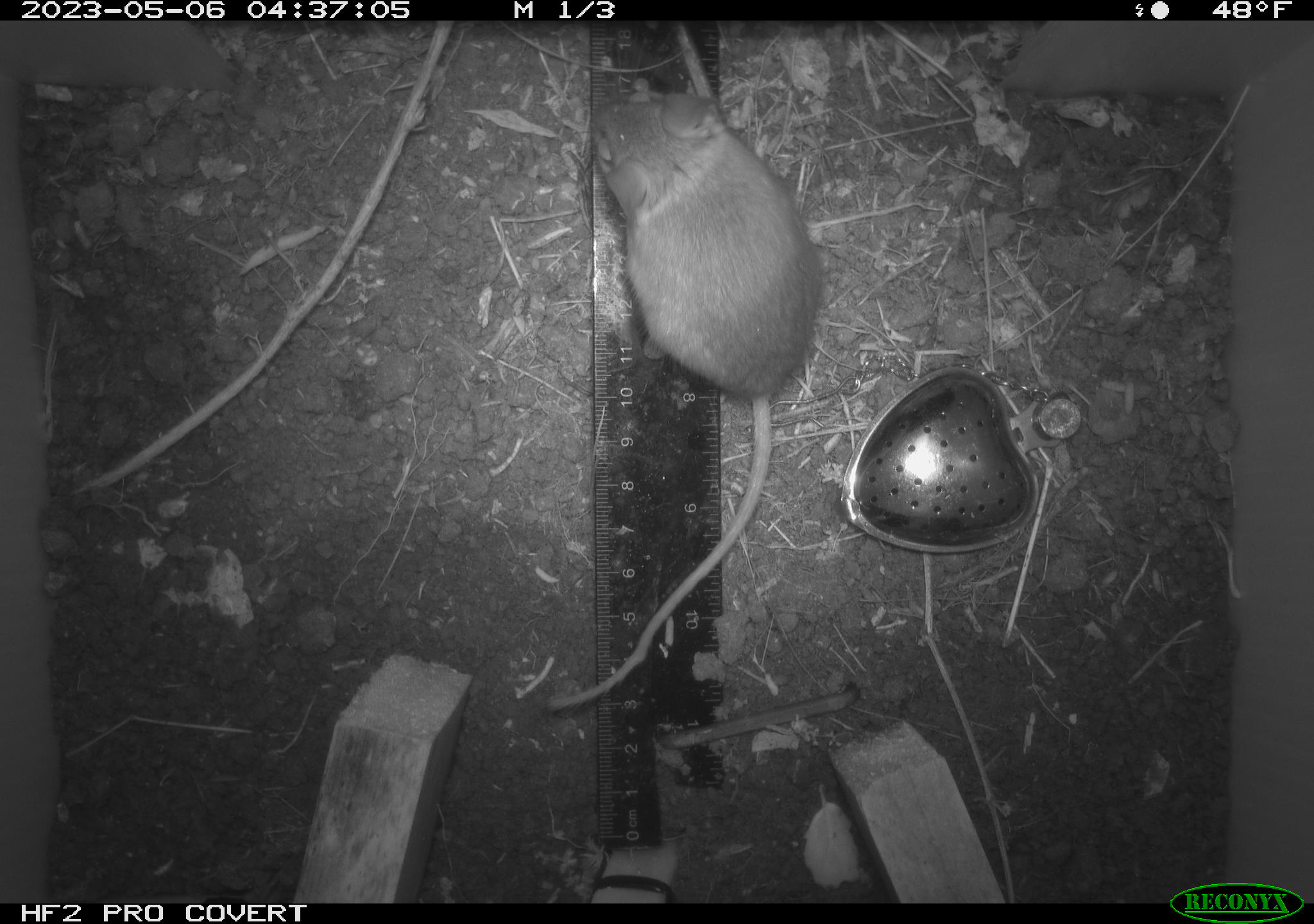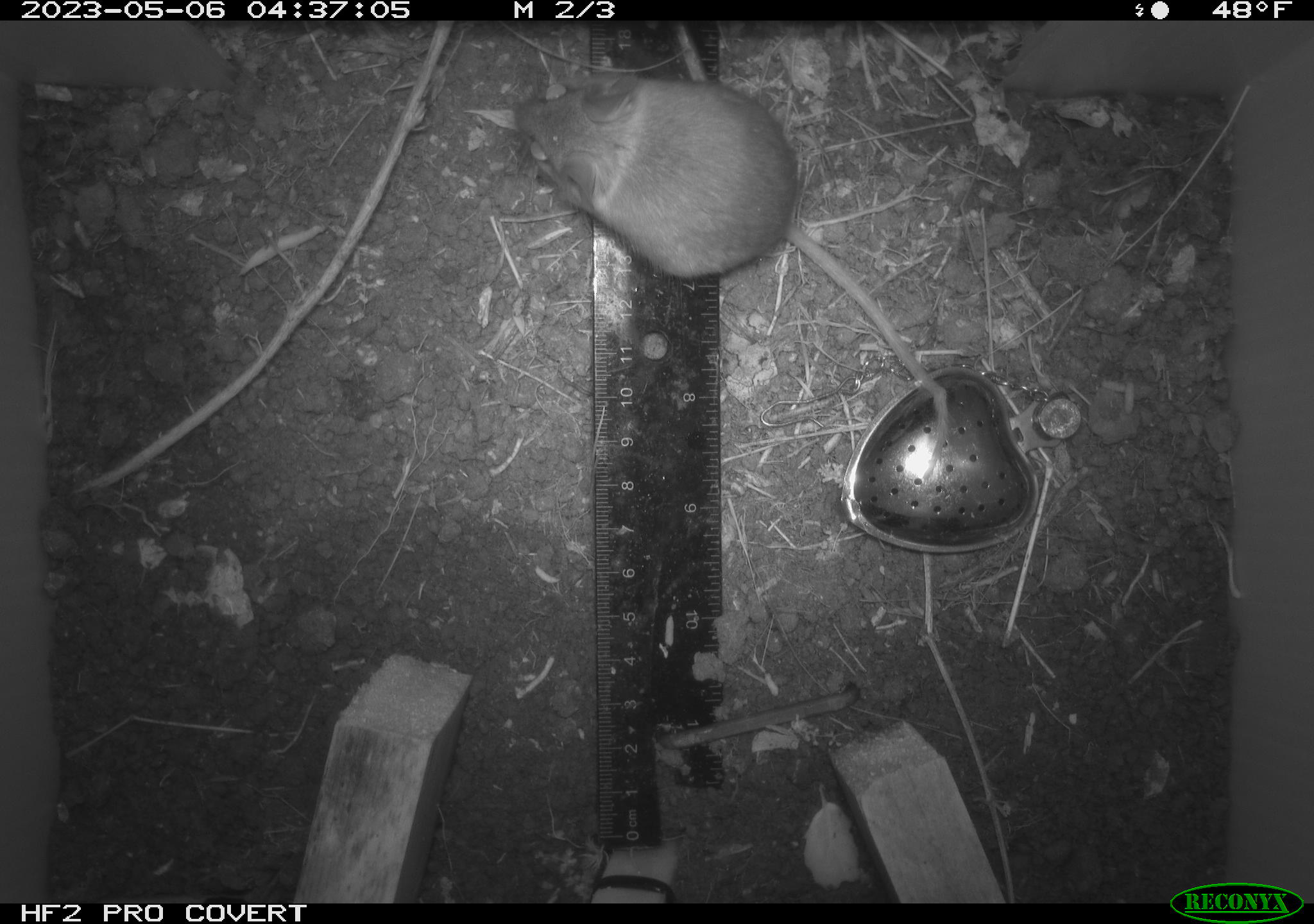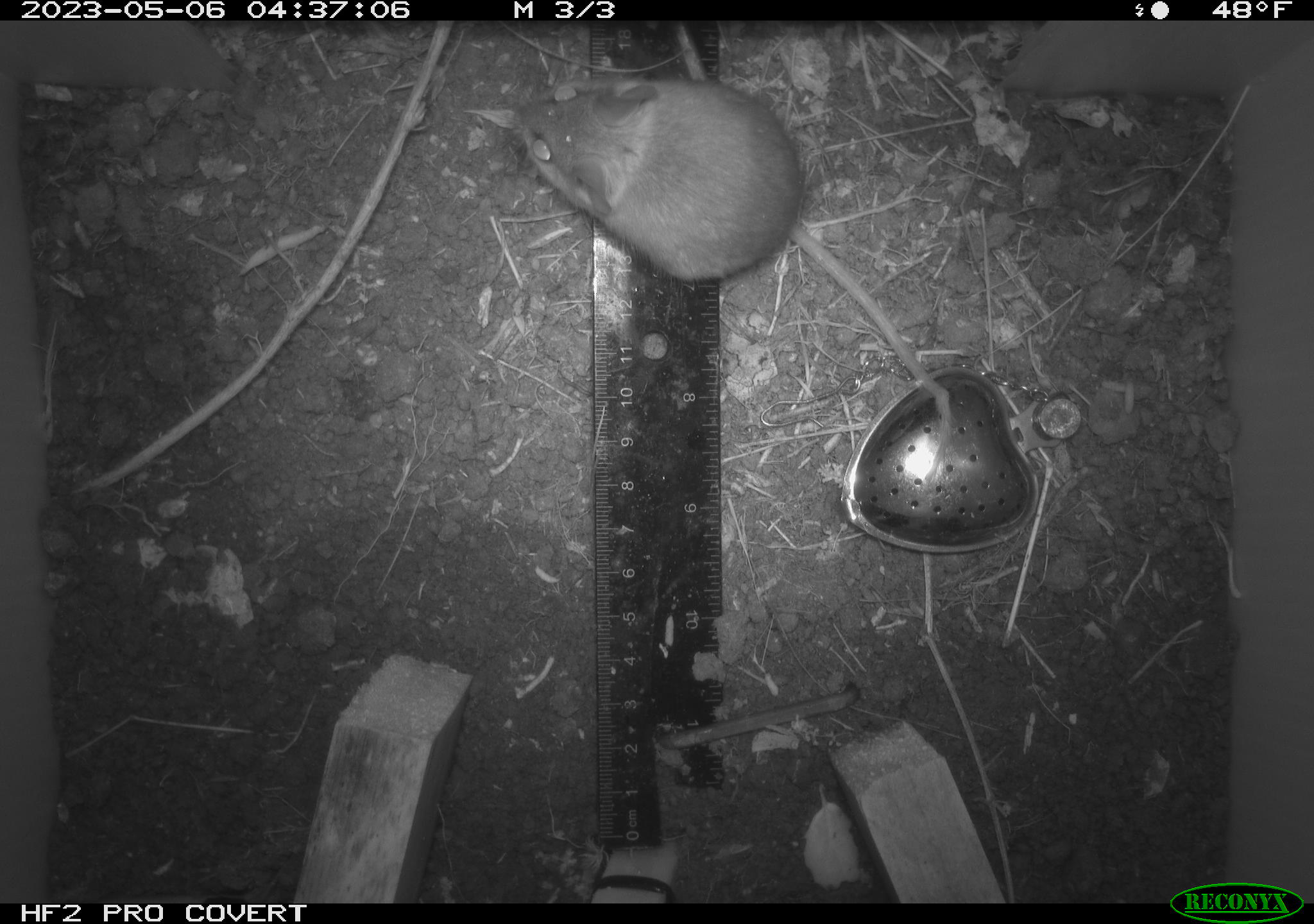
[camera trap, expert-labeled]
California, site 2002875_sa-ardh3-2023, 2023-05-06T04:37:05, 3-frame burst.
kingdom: Animalia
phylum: Chordata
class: Mammalia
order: Rodentia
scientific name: Rodentia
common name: mouse species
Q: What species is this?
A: Mouse species (Rodentia).